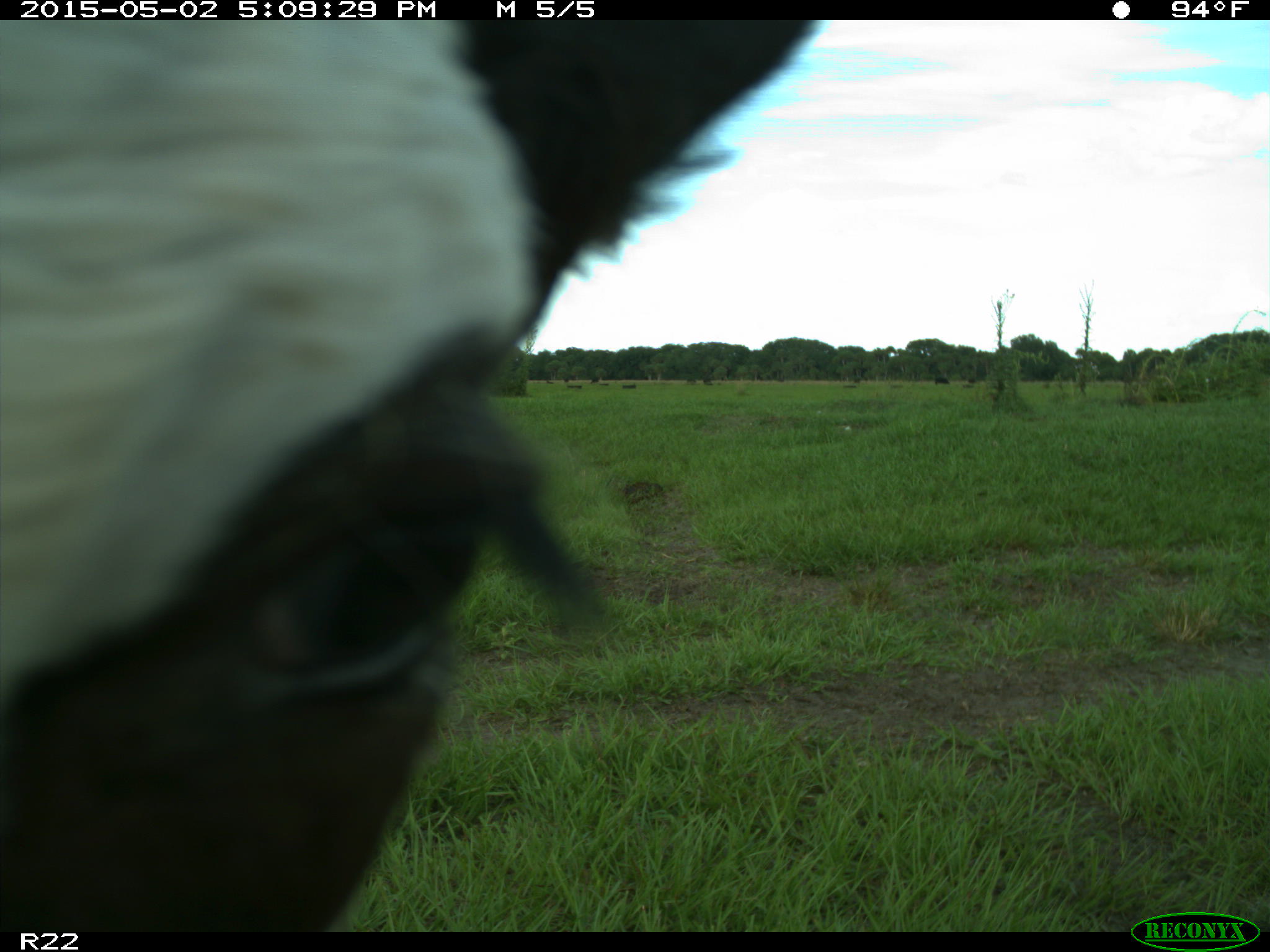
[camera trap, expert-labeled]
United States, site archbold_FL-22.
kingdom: Animalia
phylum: Chordata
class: Mammalia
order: Artiodactyla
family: Bovidae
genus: Bos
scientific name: Bos taurus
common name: domestic cow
Bos taurus (domestic cow).